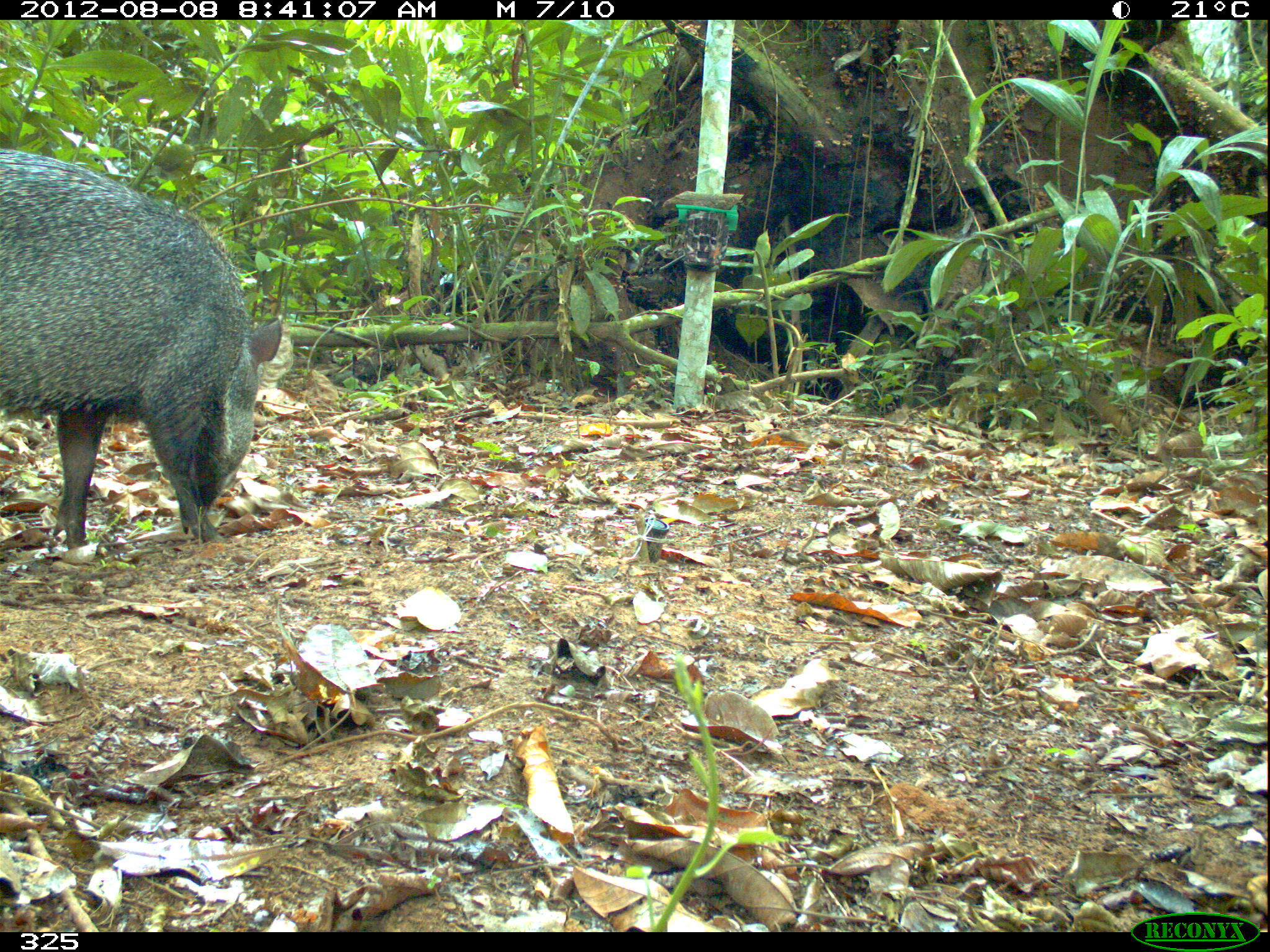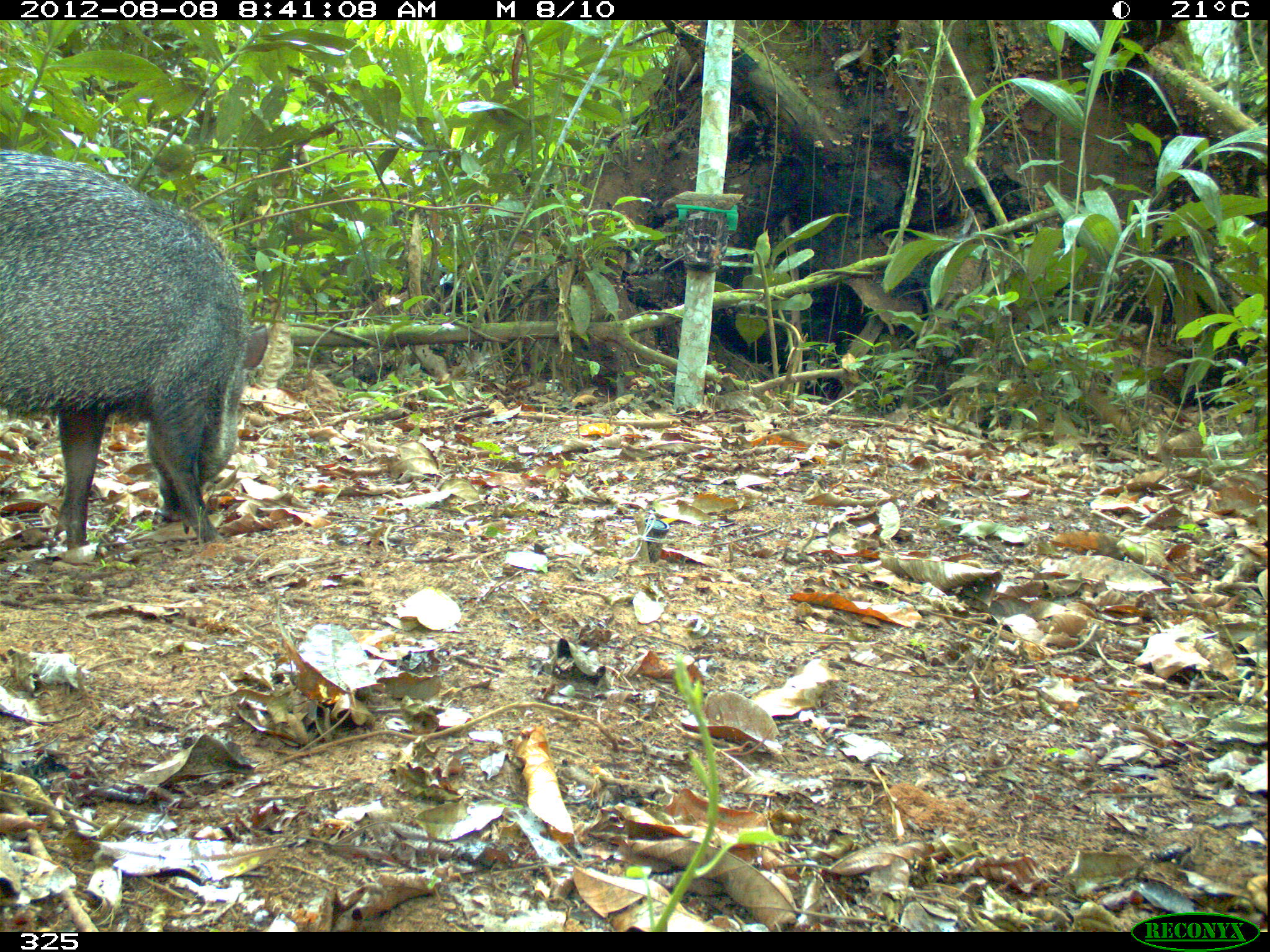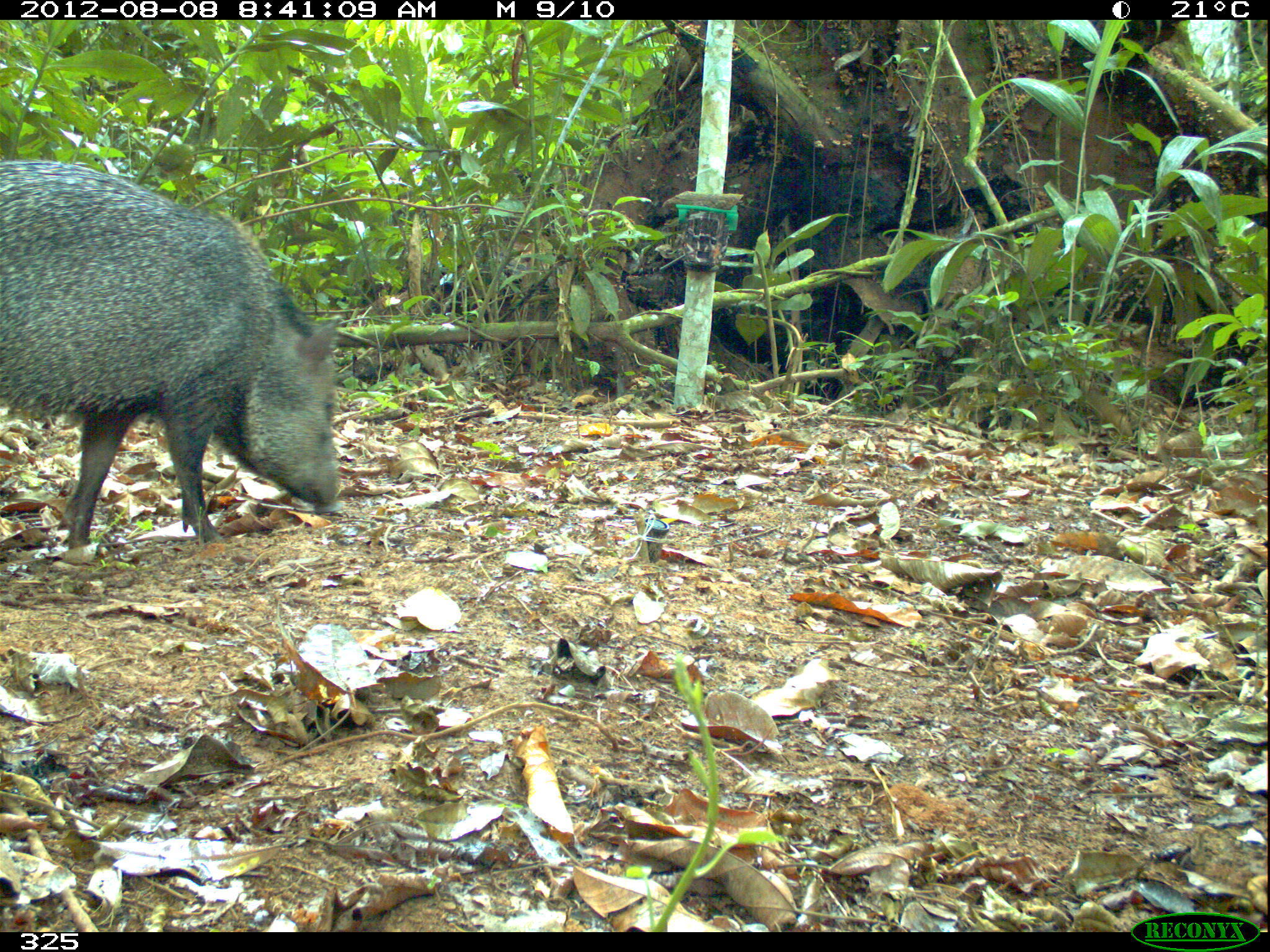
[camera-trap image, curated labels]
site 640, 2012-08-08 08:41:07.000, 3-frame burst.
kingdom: Animalia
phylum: Chordata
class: Mammalia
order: Artiodactyla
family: Tayassuidae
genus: Pecari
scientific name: Pecari tajacu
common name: collared peccary